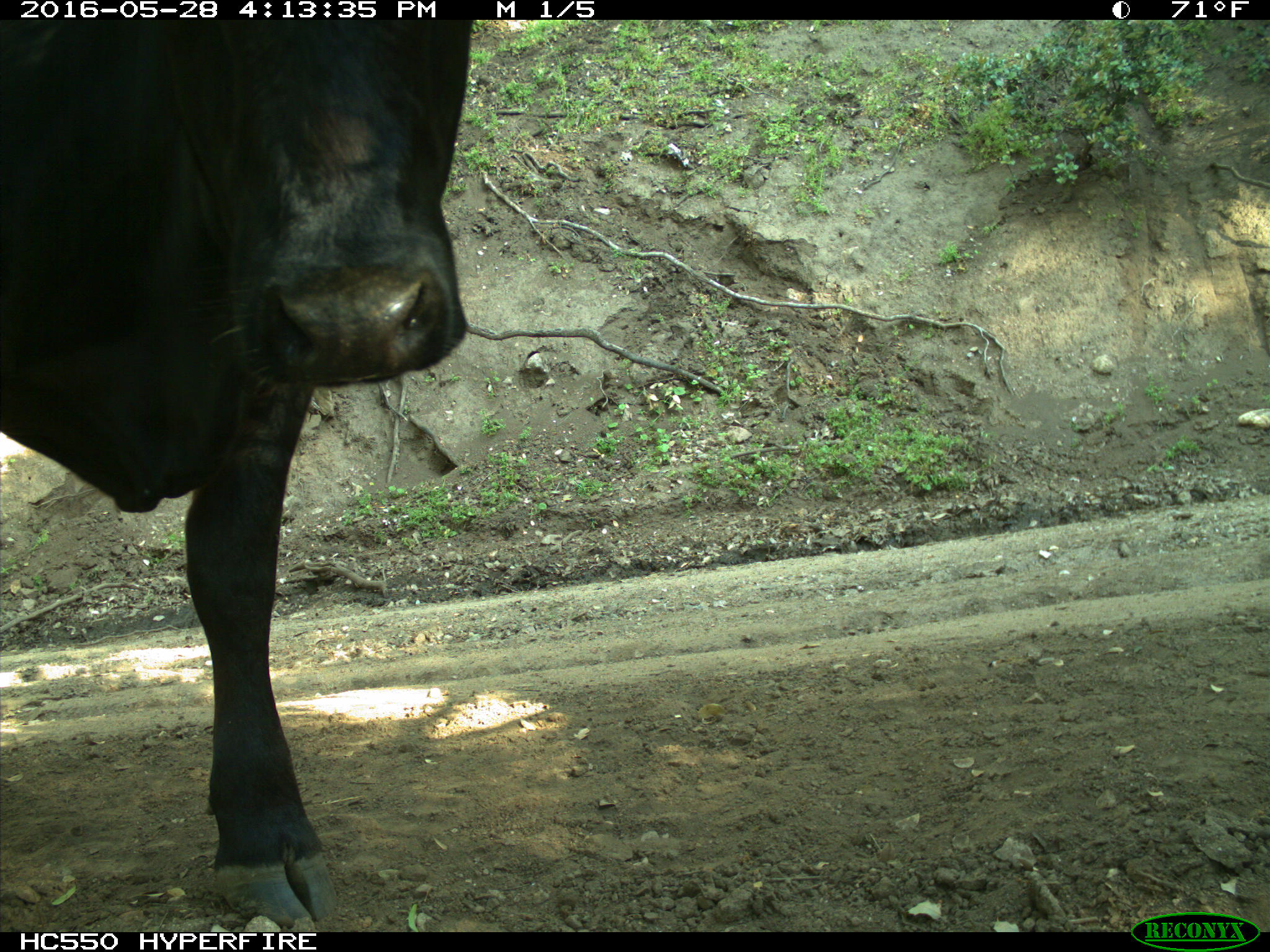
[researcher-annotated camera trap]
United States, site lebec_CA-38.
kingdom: Animalia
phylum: Chordata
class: Mammalia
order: Artiodactyla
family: Bovidae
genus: Bos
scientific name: Bos taurus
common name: domestic cow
Bos taurus (domestic cow).